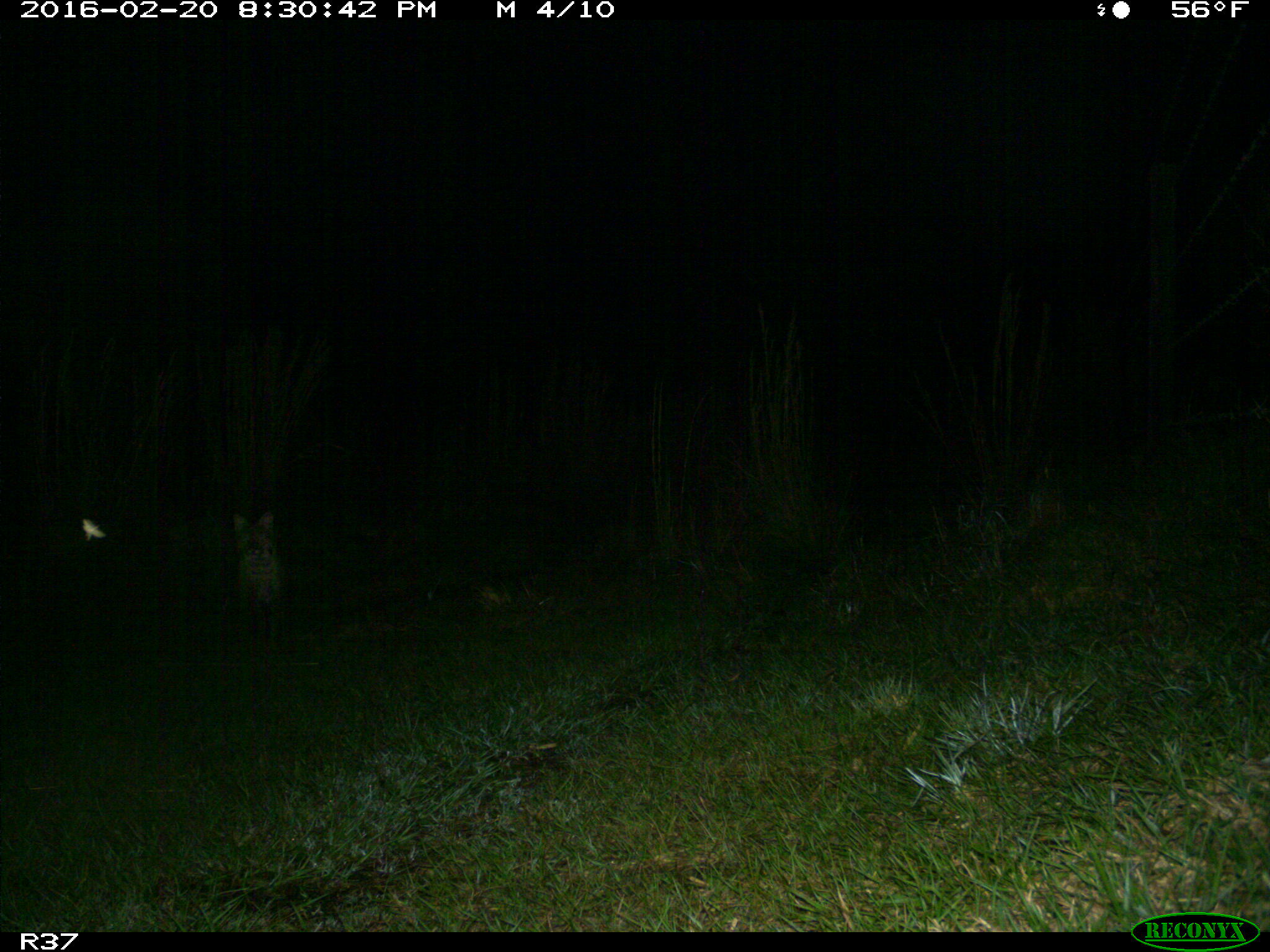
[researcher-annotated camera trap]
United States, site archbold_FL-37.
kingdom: Animalia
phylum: Chordata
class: Mammalia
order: Carnivora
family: Felidae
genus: Lynx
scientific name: Lynx rufus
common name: bobcat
Lynx rufus (bobcat).